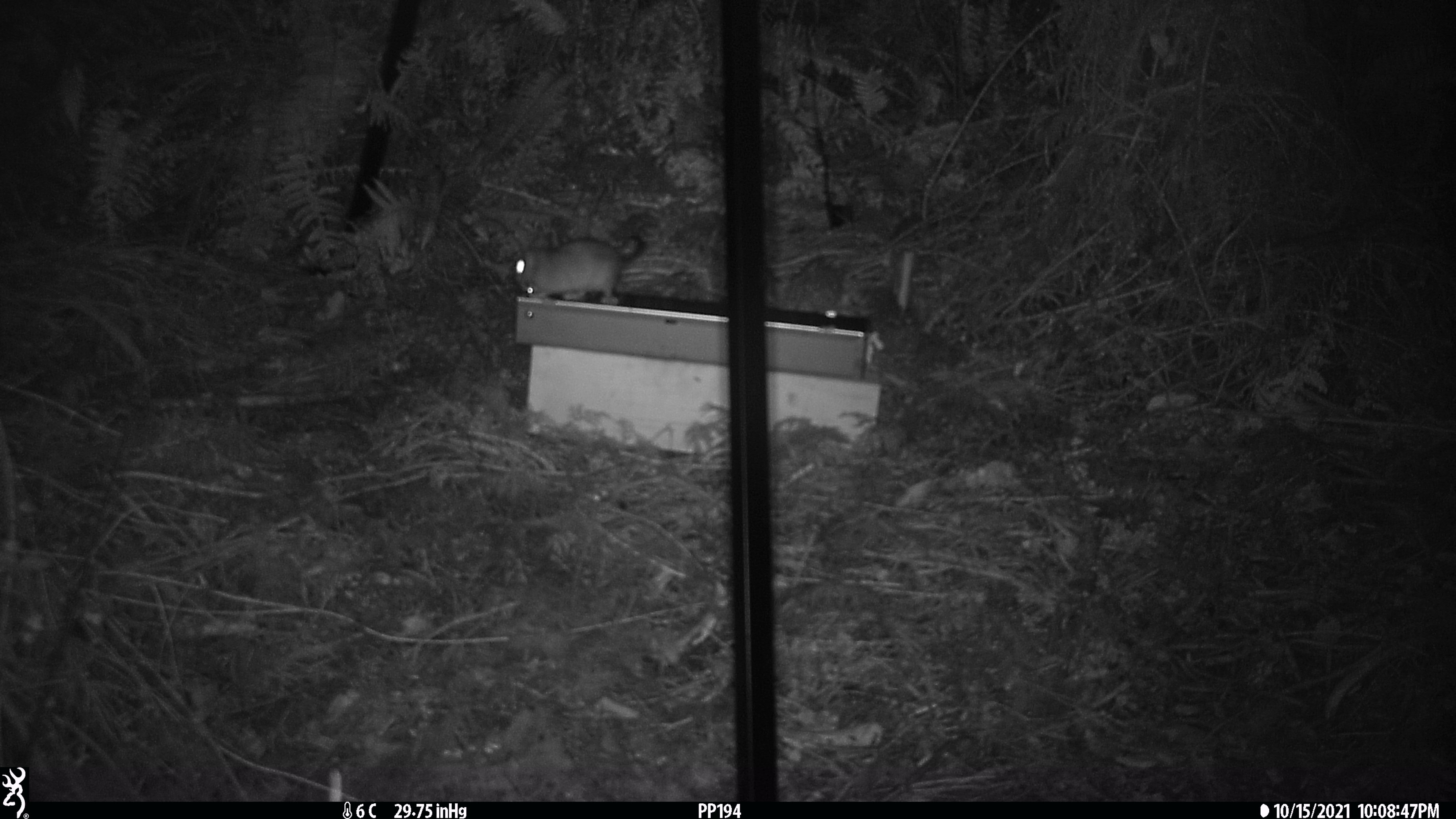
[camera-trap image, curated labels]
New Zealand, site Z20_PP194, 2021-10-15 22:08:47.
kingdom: Animalia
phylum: Chordata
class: Mammalia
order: Rodentia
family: Muridae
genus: Rattus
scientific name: Rattus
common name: rat